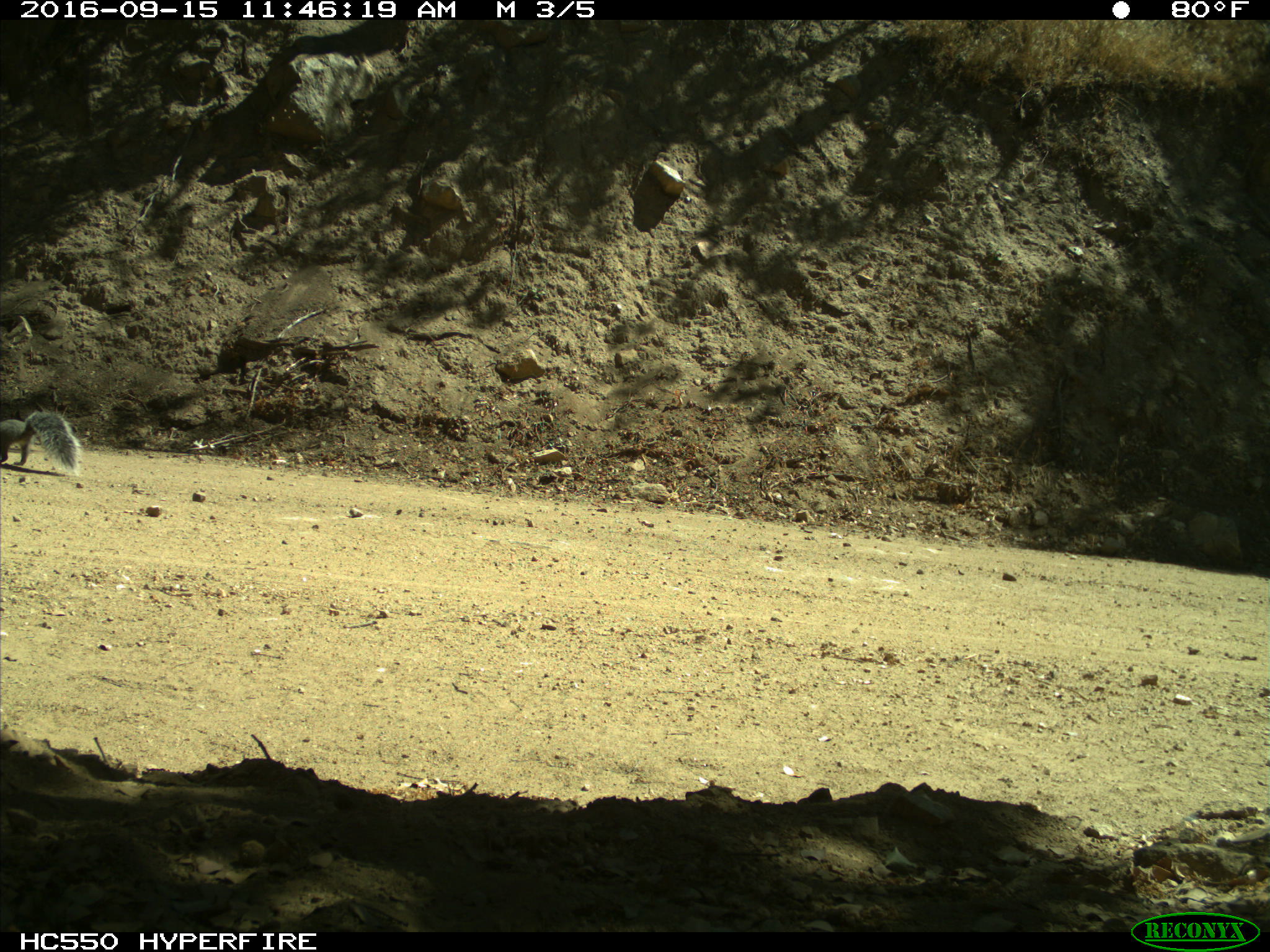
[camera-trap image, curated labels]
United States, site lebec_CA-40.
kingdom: Animalia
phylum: Chordata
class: Mammalia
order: Rodentia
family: Sciuridae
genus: Sciurus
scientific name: Sciurus carolinensis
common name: eastern gray squirrel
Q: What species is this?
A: Sciurus carolinensis (eastern gray squirrel).